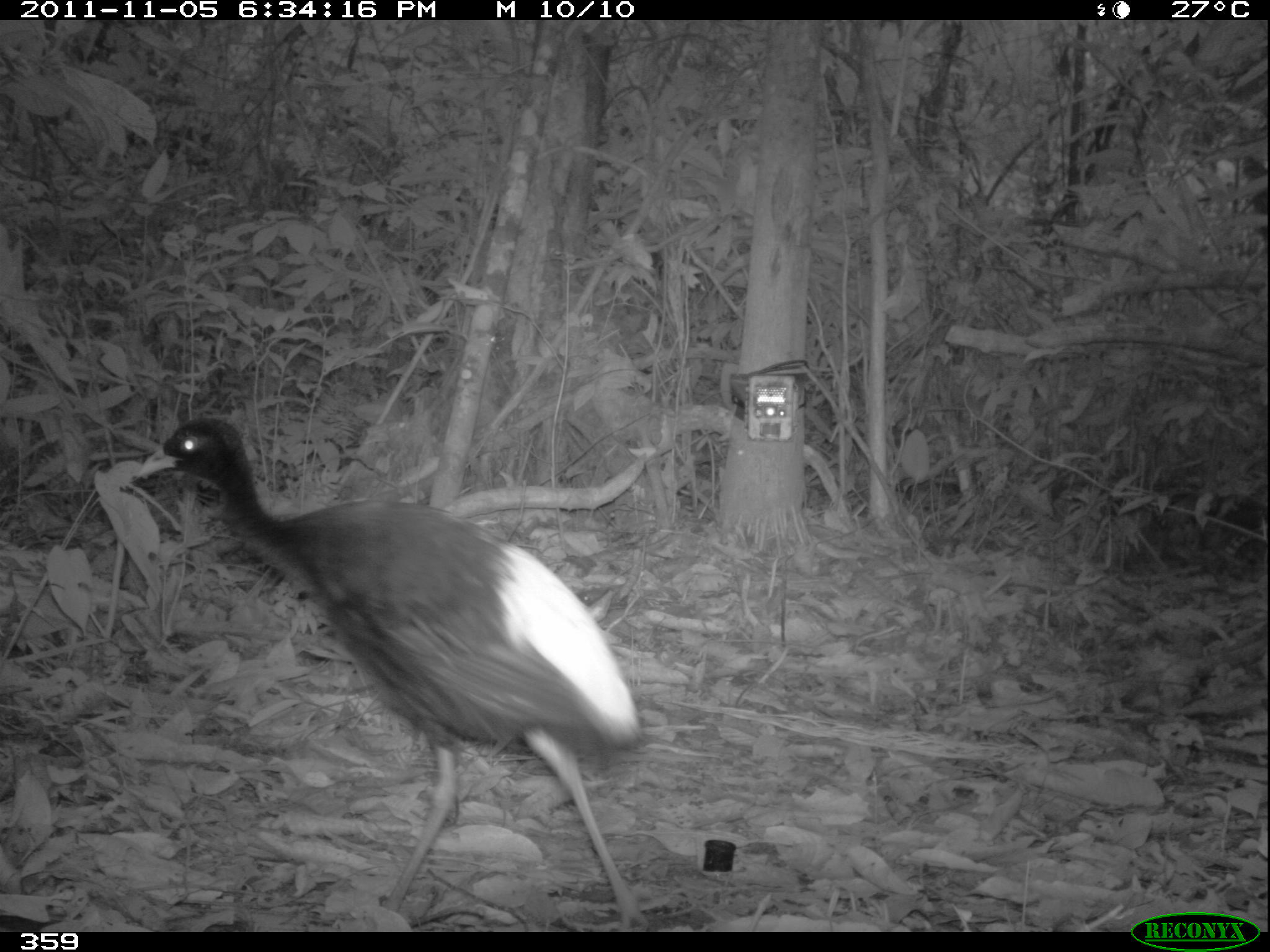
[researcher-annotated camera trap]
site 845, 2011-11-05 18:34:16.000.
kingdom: Animalia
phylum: Chordata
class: Aves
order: Gruiformes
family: Psophiidae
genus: Psophia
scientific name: Psophia leucoptera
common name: pale-winged trumpeter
Psophia leucoptera (pale-winged trumpeter).